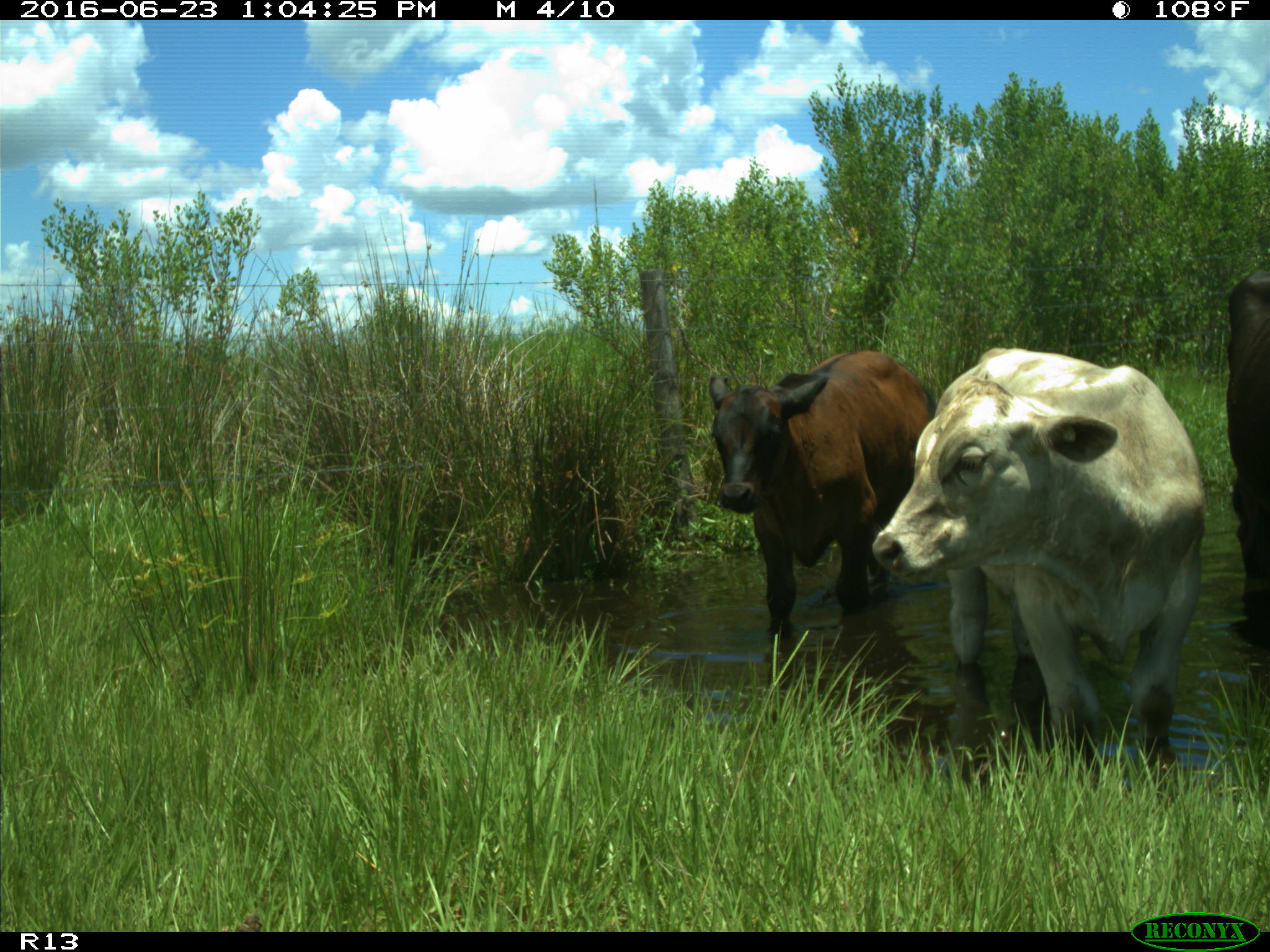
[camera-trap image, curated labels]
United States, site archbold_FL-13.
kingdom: Animalia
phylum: Chordata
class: Mammalia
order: Artiodactyla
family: Bovidae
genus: Bos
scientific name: Bos taurus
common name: domestic cow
Bos taurus (domestic cow).